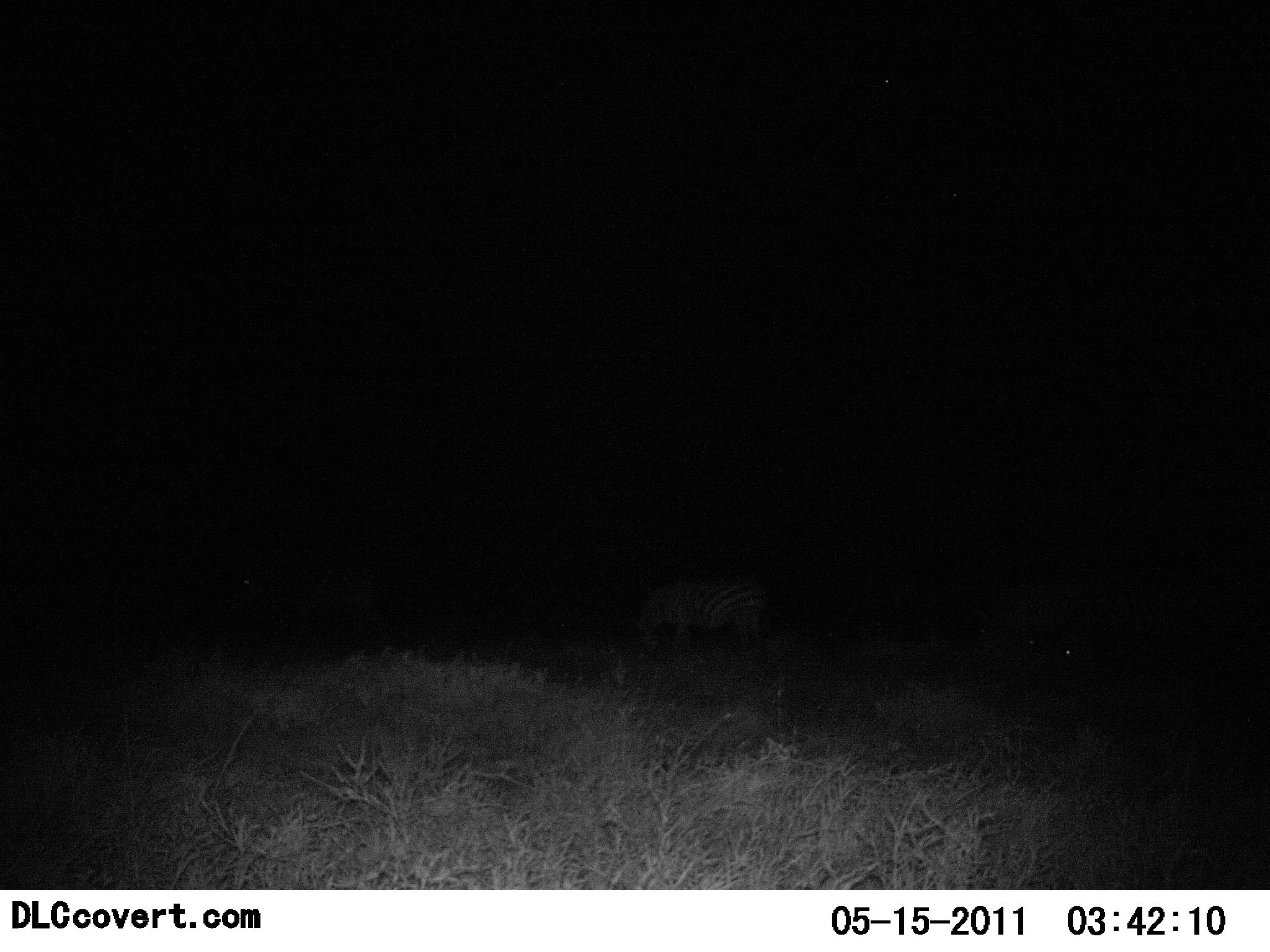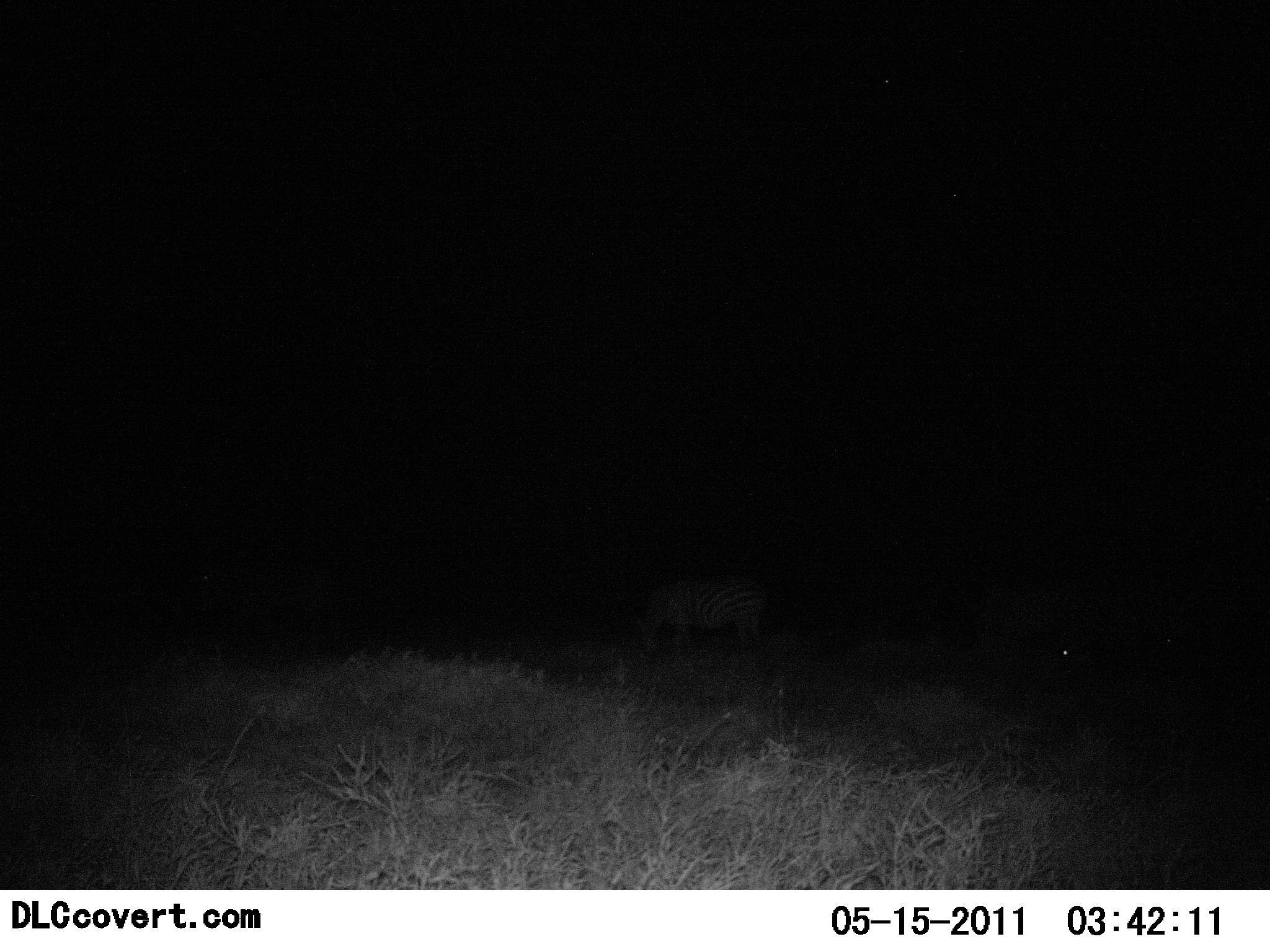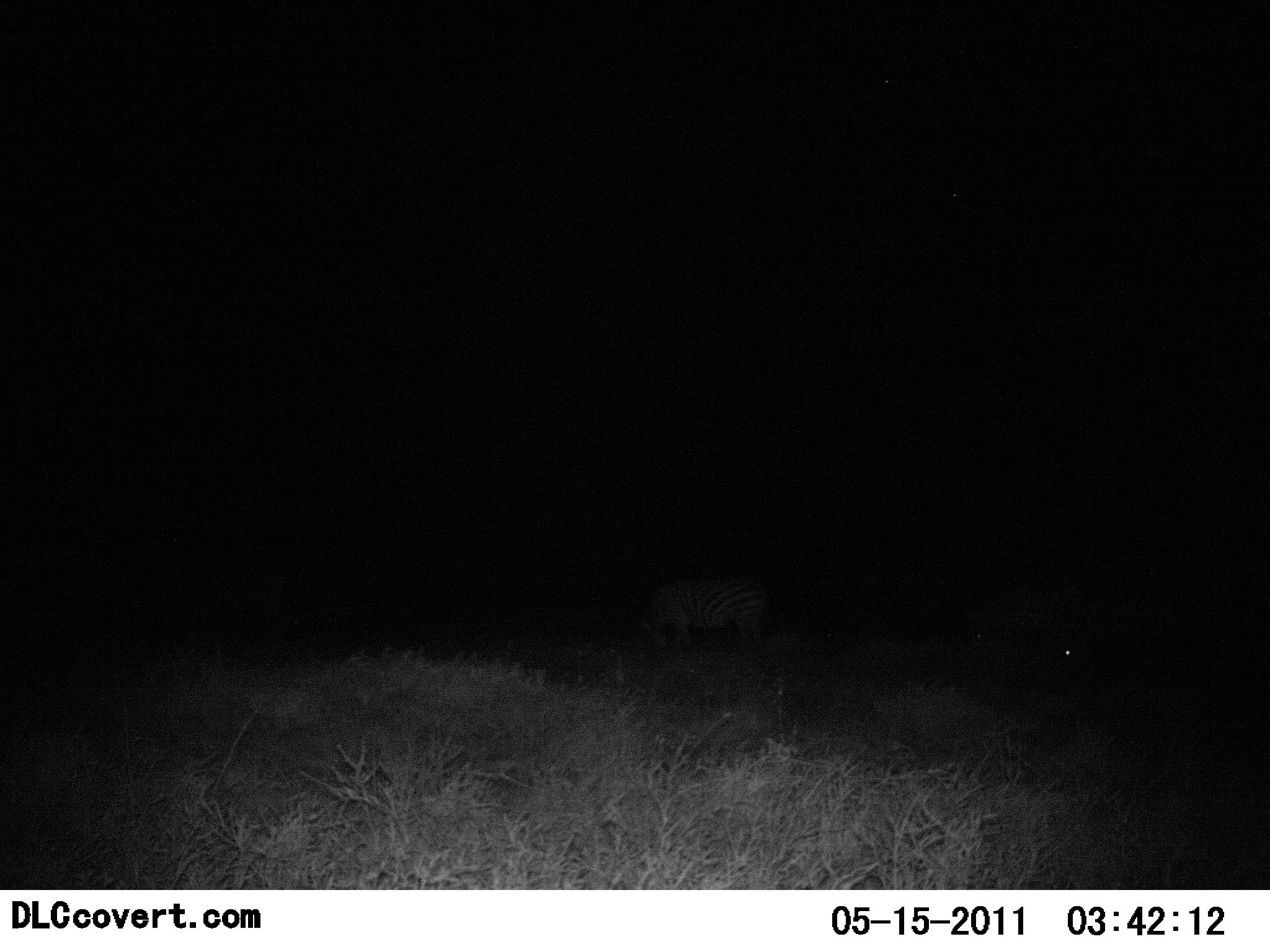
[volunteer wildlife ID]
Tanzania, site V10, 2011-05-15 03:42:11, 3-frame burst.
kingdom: Animalia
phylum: Chordata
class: Mammalia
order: Perissodactyla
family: Equidae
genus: Equus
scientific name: Equus quagga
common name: plains zebra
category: zebra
Zebra (plains zebra) (Equus quagga), count 2. Behavior (volunteer vote fractions): standing 27%, resting 0%, moving 27%, interacting 0%. Young present (vote fraction): 0%. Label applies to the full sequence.